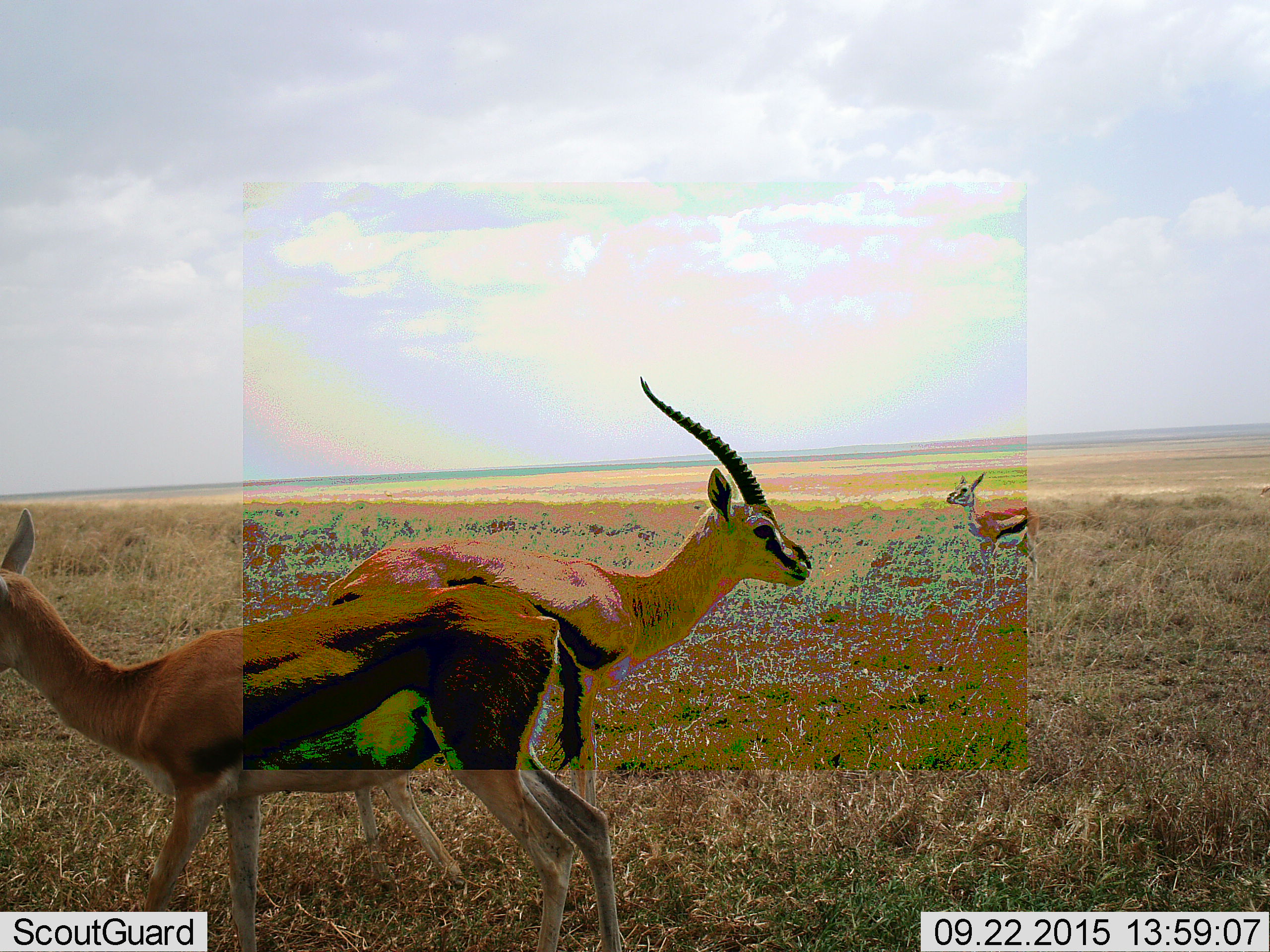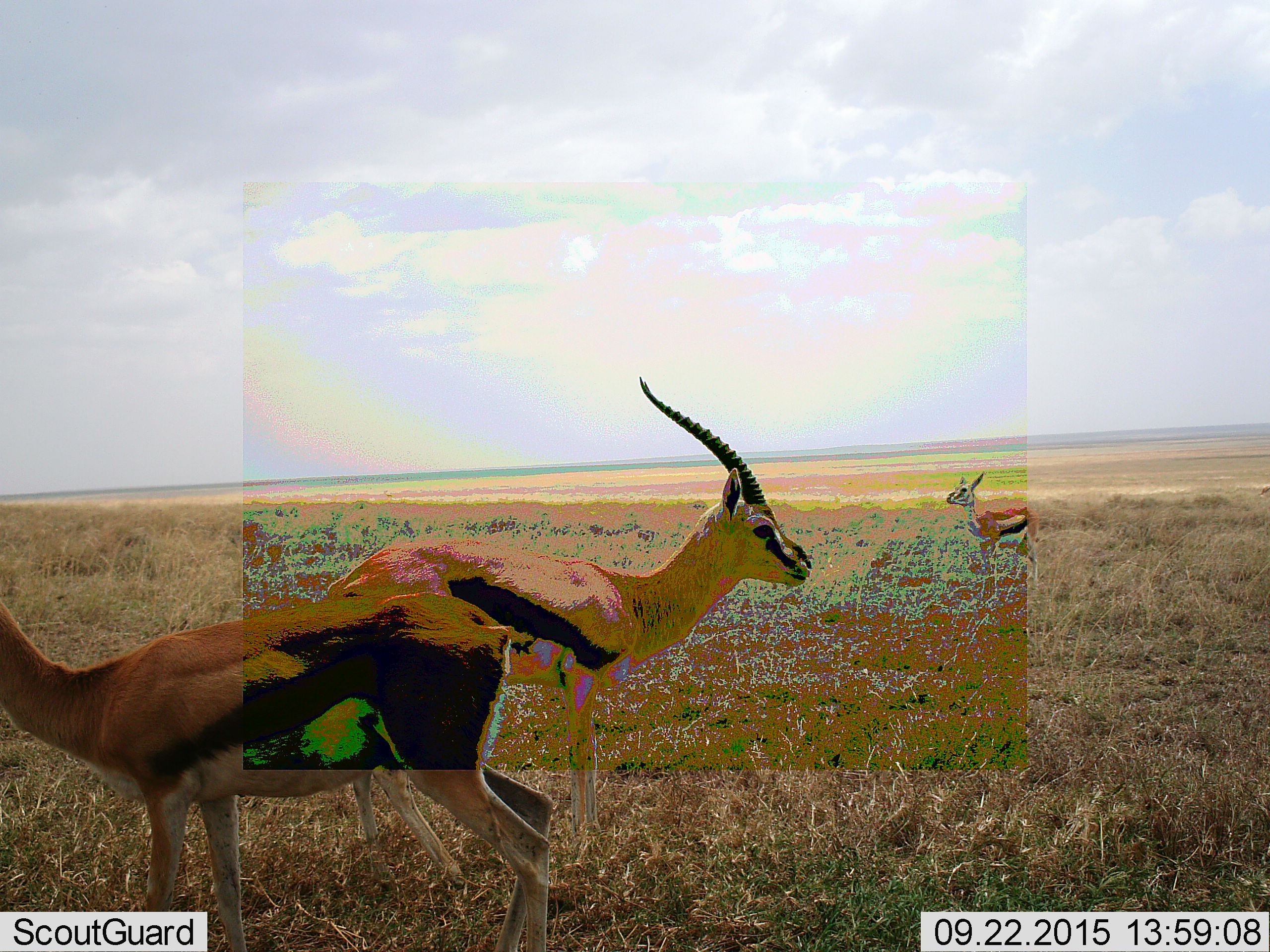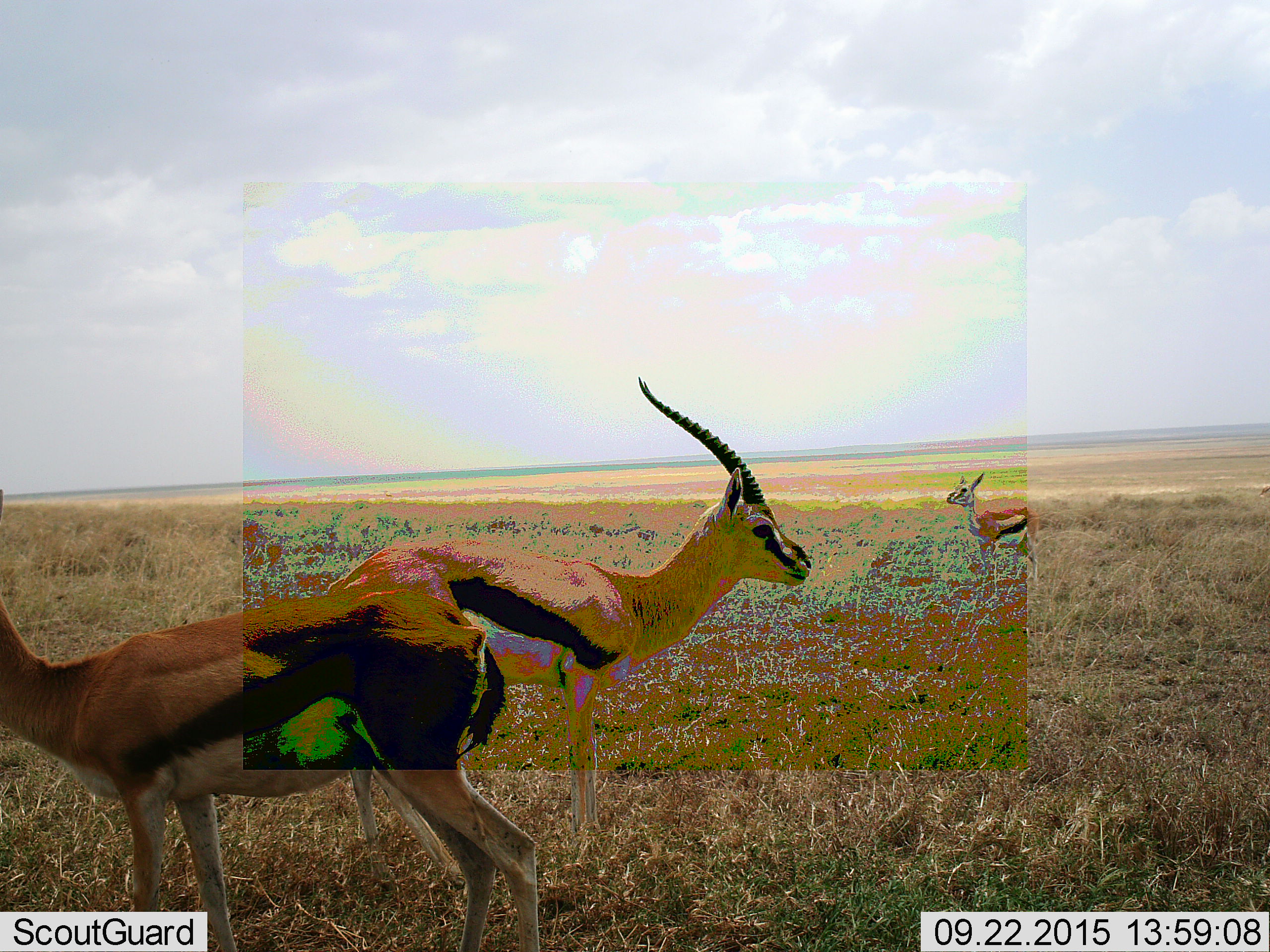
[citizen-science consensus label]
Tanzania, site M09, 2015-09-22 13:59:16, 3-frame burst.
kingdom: Animalia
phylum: Chordata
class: Mammalia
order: Artiodactyla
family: Bovidae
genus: Eudorcas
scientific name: Eudorcas thomsonii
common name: thomson's gazelle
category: gazellethomsons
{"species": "gazellethomsons (thomson's gazelle) (Eudorcas thomsonii)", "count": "3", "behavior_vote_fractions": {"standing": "89%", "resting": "0%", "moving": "67%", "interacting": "0%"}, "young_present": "0%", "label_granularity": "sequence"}